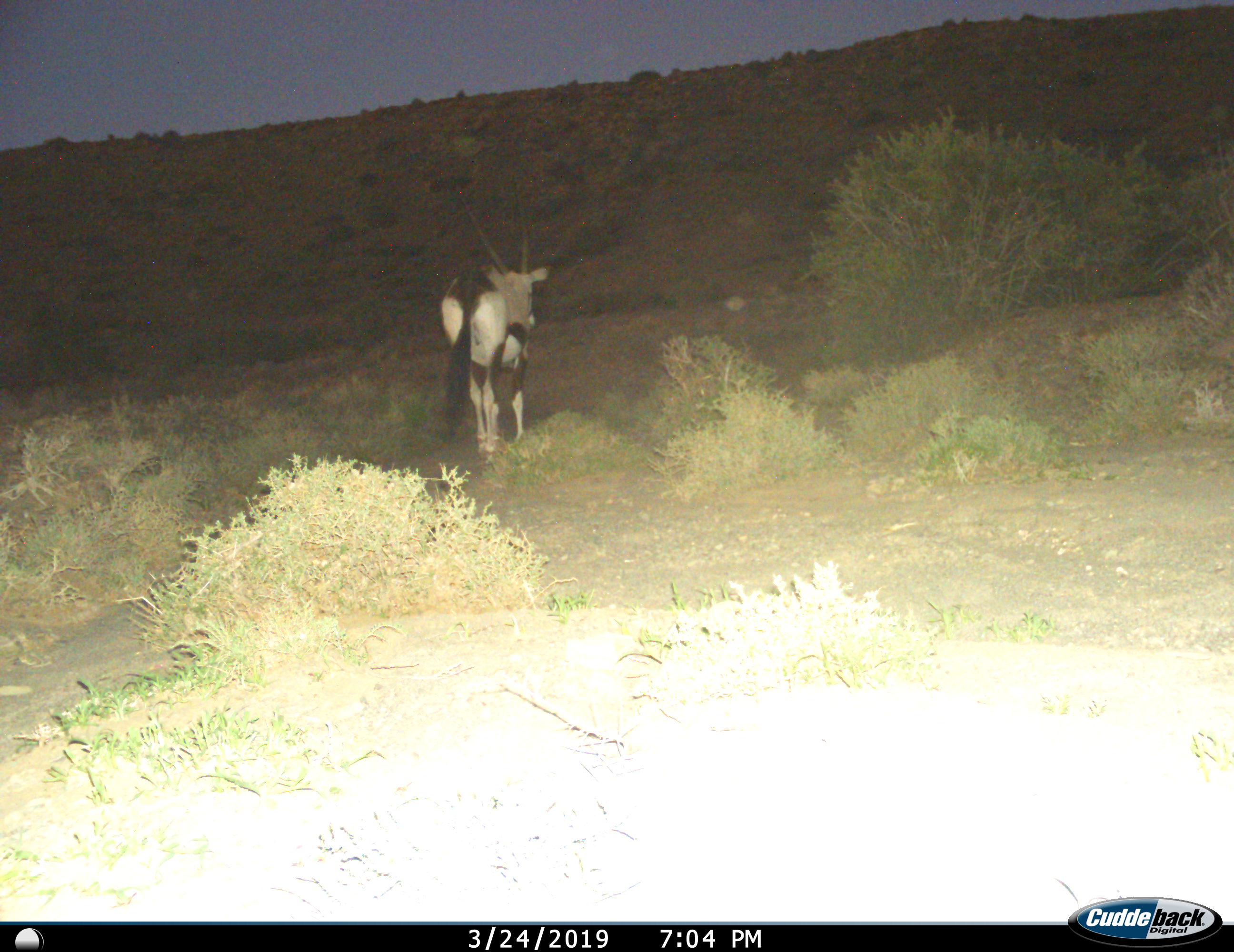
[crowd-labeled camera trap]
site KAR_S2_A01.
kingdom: Animalia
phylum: Chordata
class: Mammalia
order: Artiodactyla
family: Bovidae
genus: Oryx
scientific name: Oryx gazella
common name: gemsbok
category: oryx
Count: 1.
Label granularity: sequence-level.